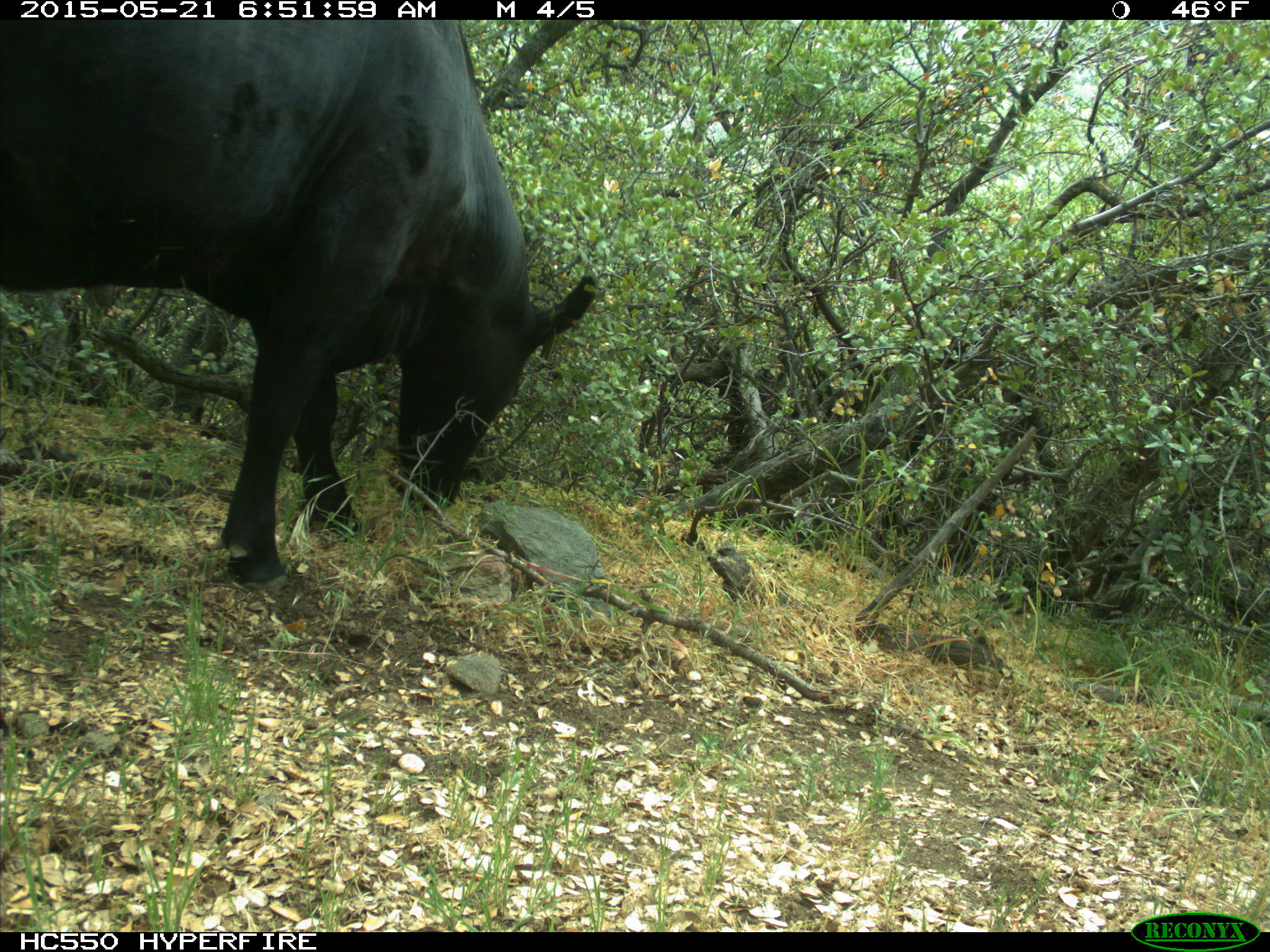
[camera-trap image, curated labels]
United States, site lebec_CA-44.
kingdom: Animalia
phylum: Chordata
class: Mammalia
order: Artiodactyla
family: Bovidae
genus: Bos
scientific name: Bos taurus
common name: domestic cow